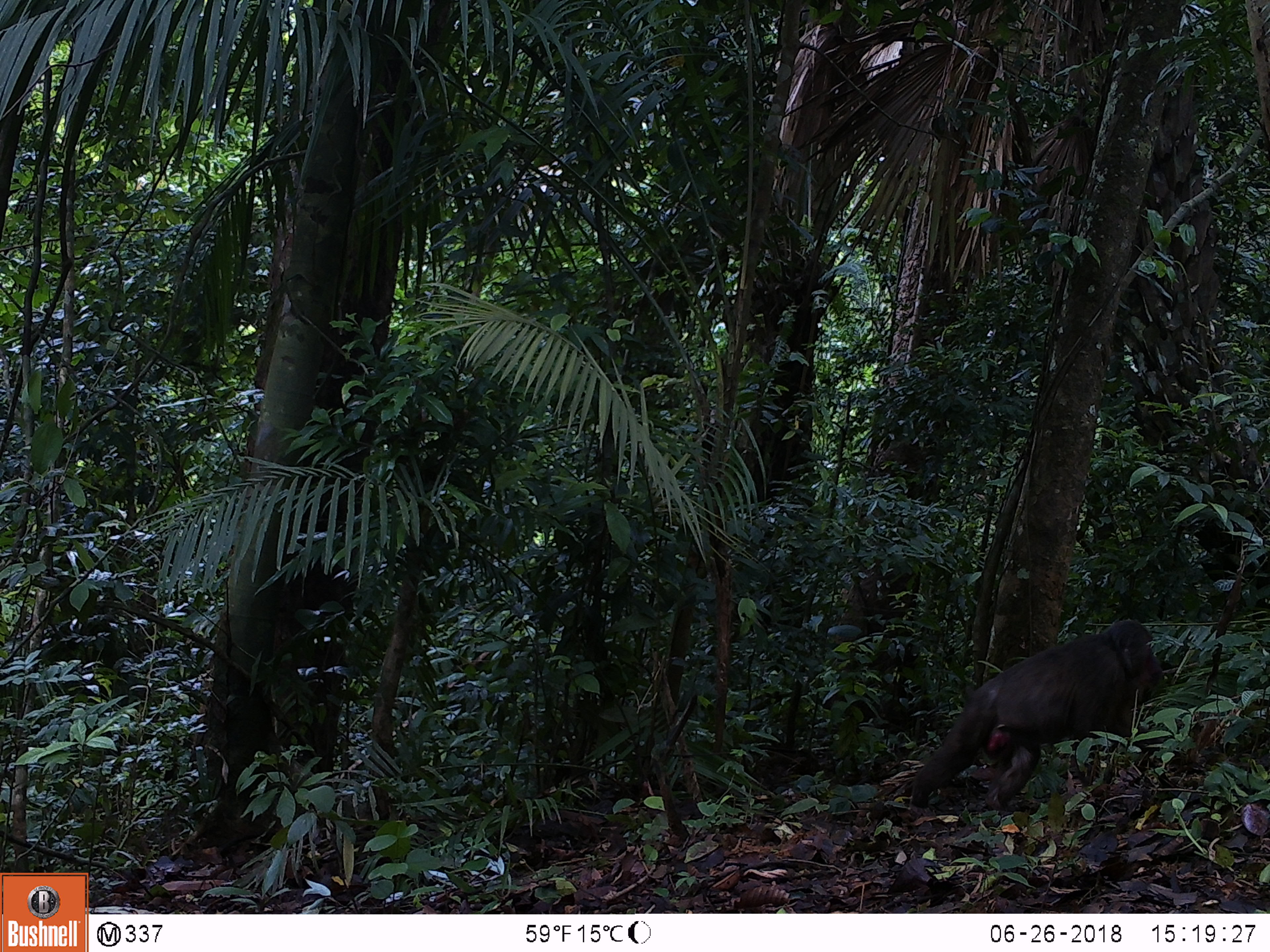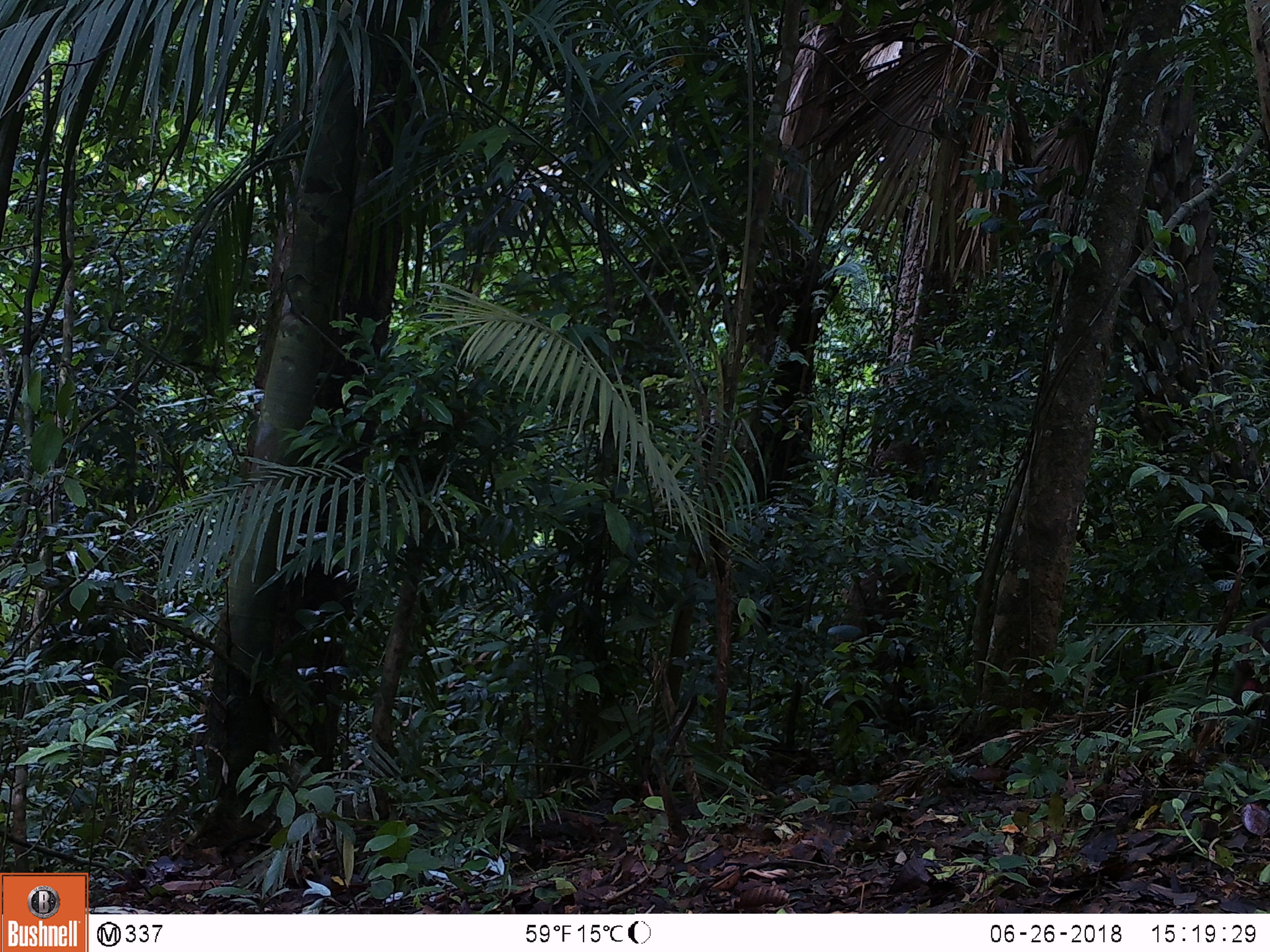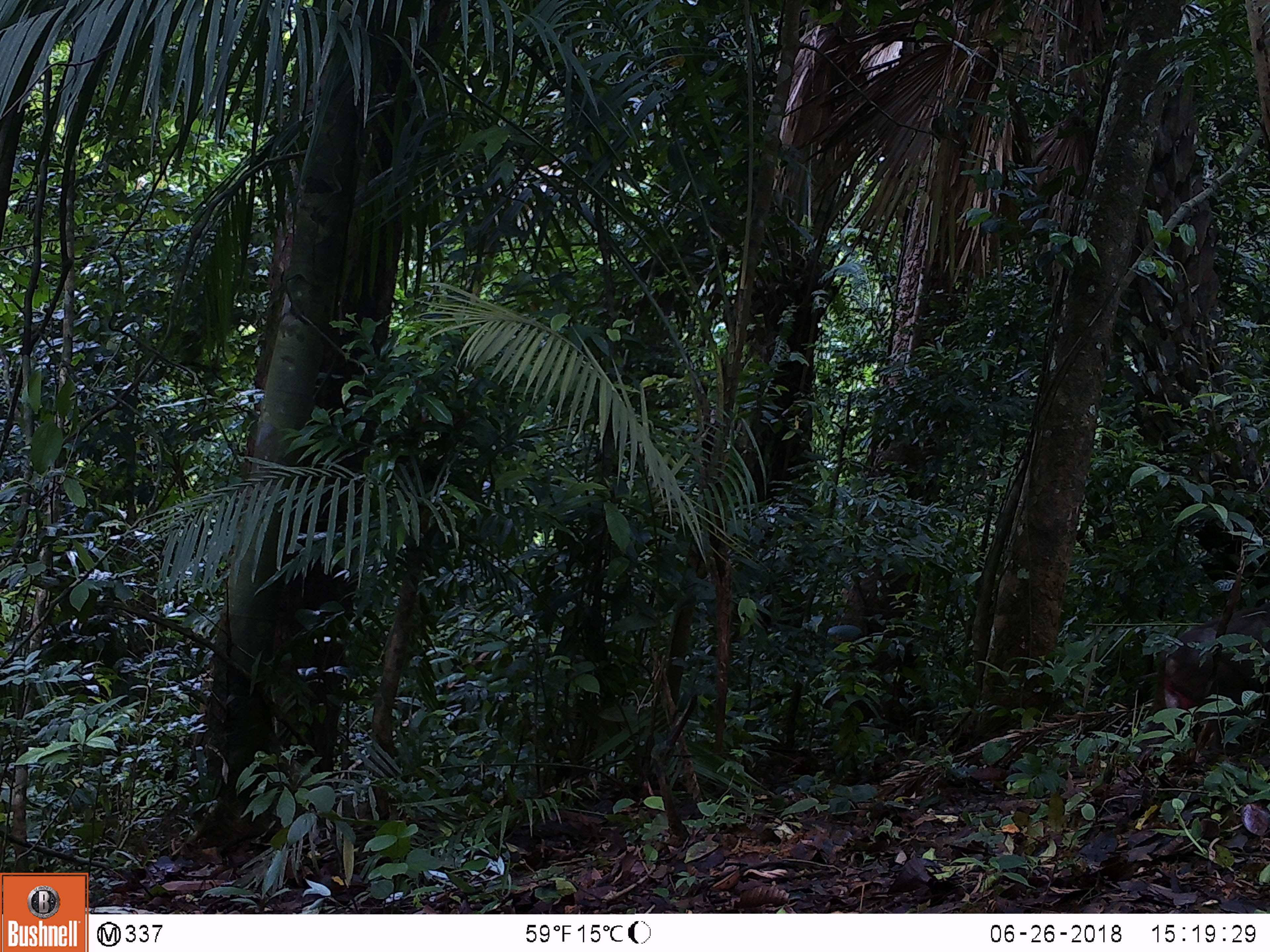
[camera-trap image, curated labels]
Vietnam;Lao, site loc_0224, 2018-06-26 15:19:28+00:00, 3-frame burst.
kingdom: Animalia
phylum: Chordata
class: Mammalia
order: Primates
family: Cercopithecidae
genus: Macaca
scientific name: Macaca arctoides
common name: stump-tailed macaque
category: stump tailed macaque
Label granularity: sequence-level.